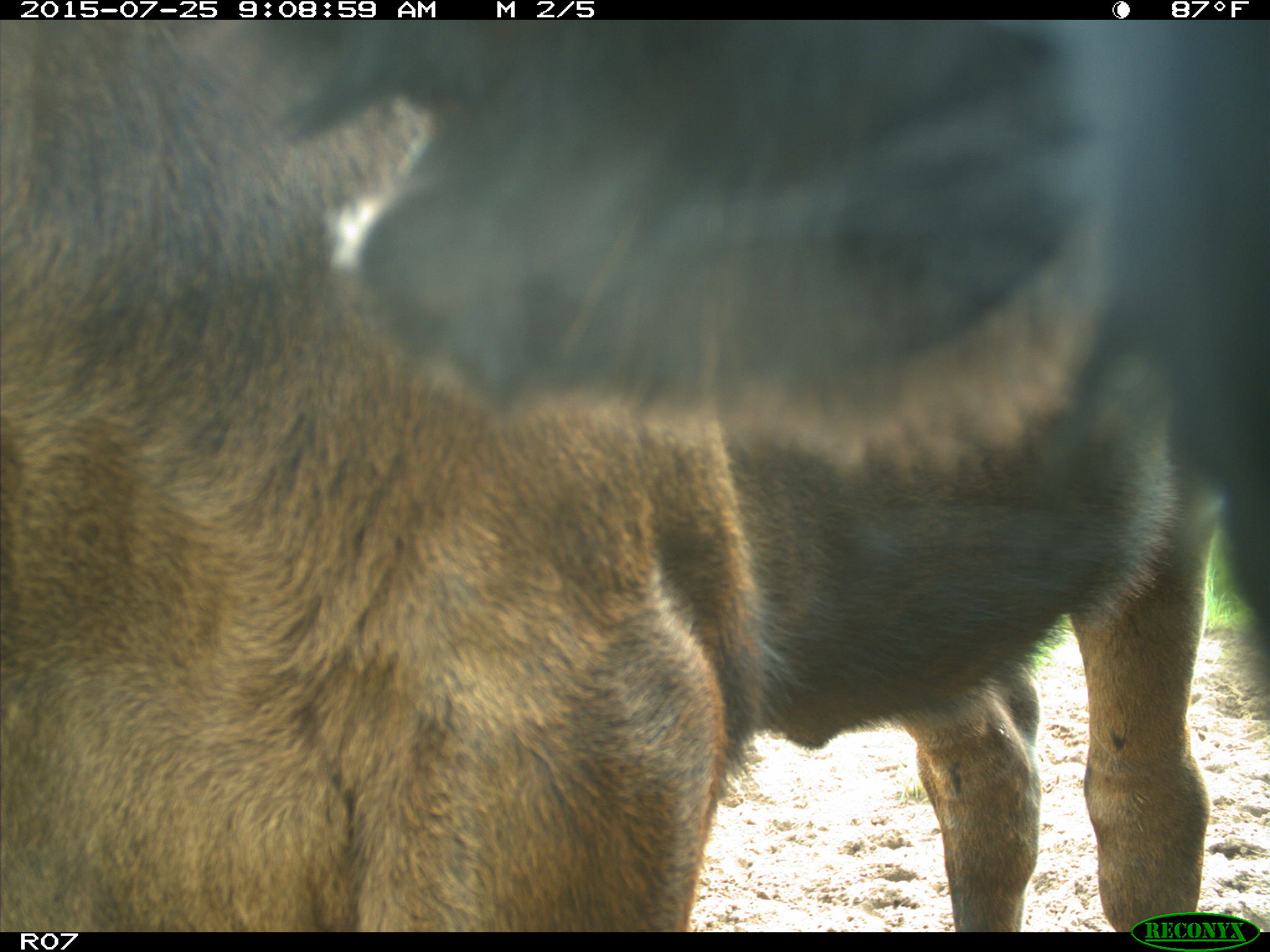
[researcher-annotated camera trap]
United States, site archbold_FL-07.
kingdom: Animalia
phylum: Chordata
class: Mammalia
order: Artiodactyla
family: Bovidae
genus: Bos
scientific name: Bos taurus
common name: domestic cow